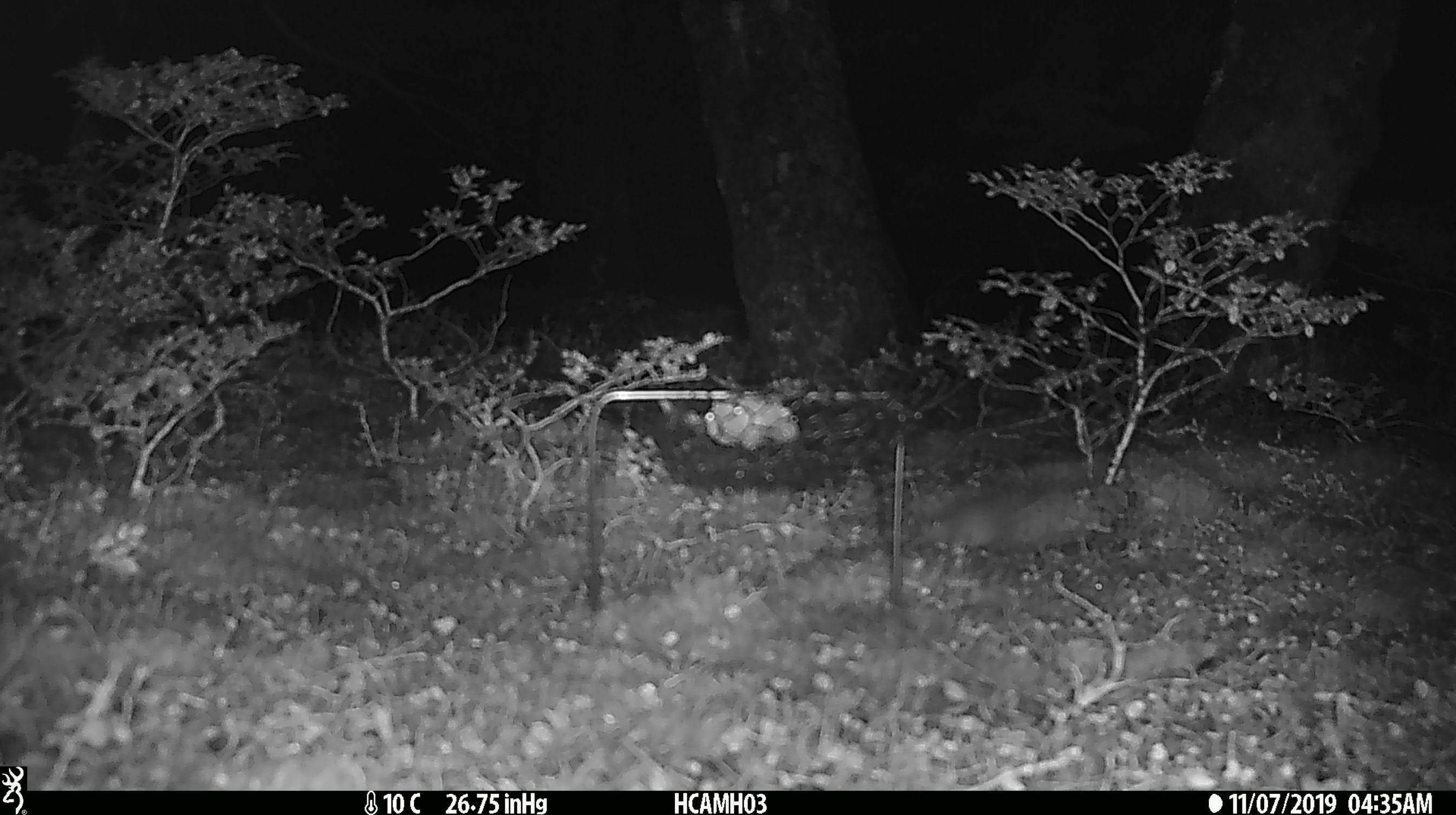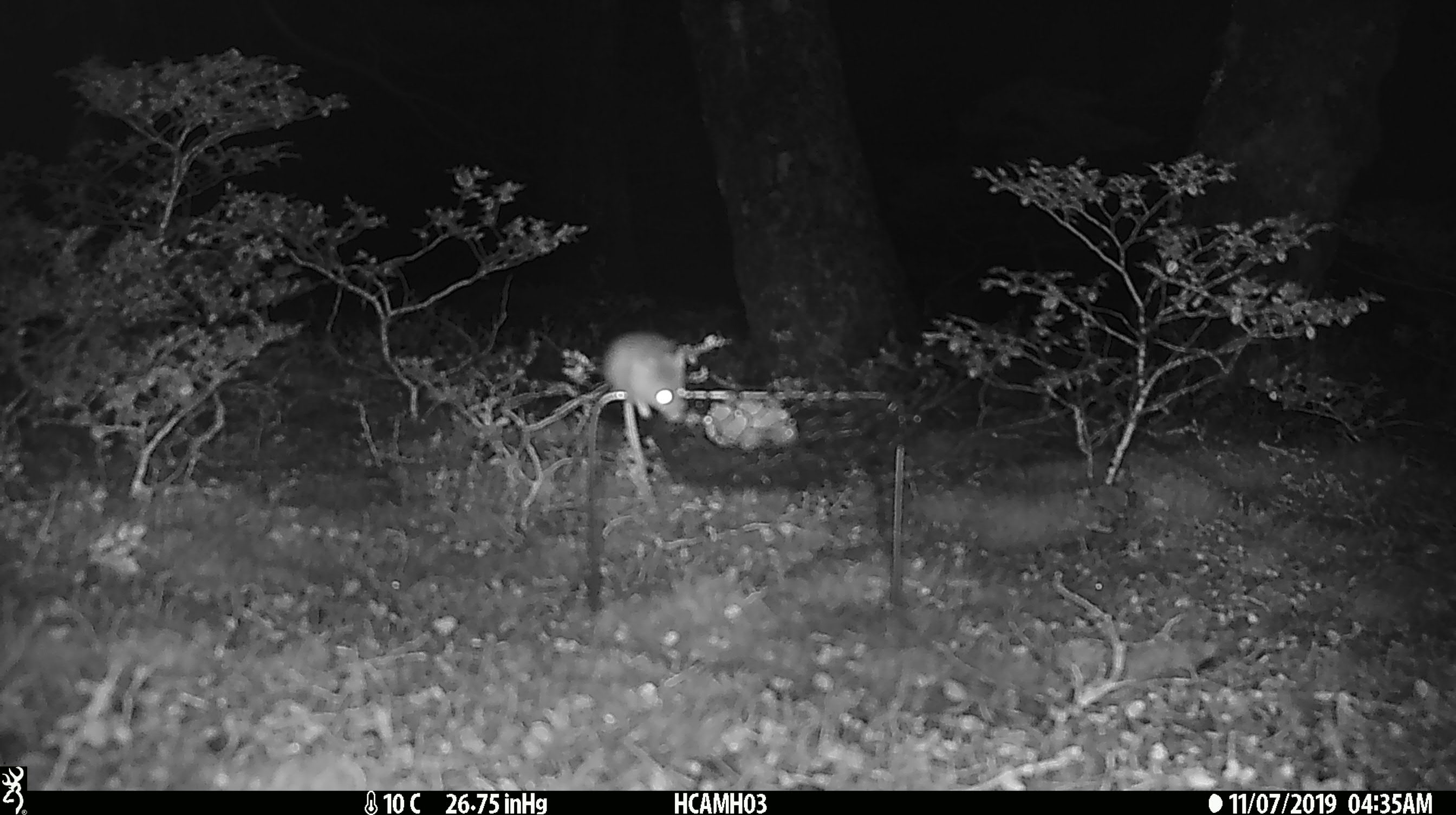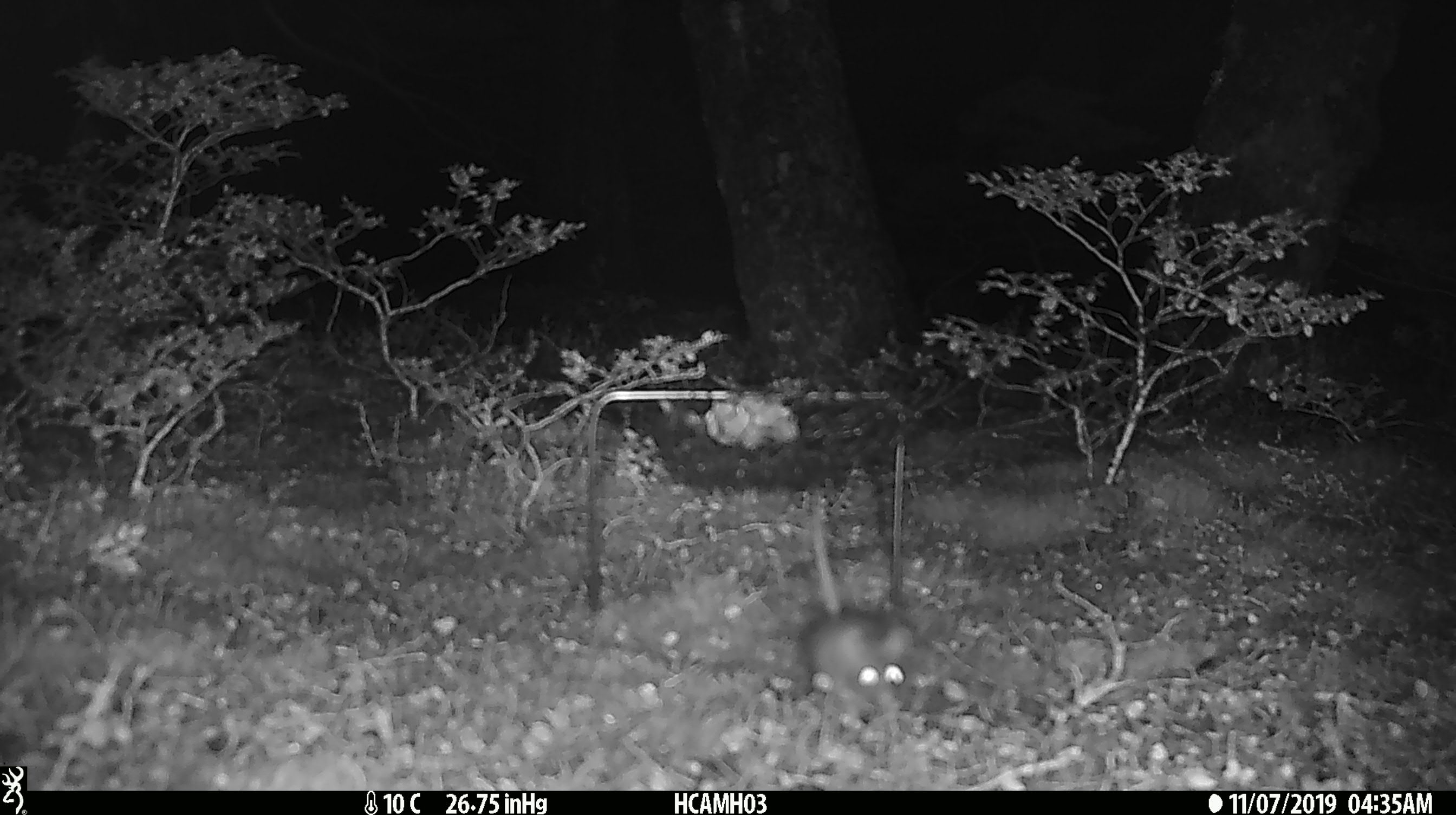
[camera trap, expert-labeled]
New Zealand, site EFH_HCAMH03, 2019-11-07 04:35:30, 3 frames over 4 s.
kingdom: Animalia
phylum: Chordata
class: Mammalia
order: Rodentia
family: Muridae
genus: Mus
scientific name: Mus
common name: mouse